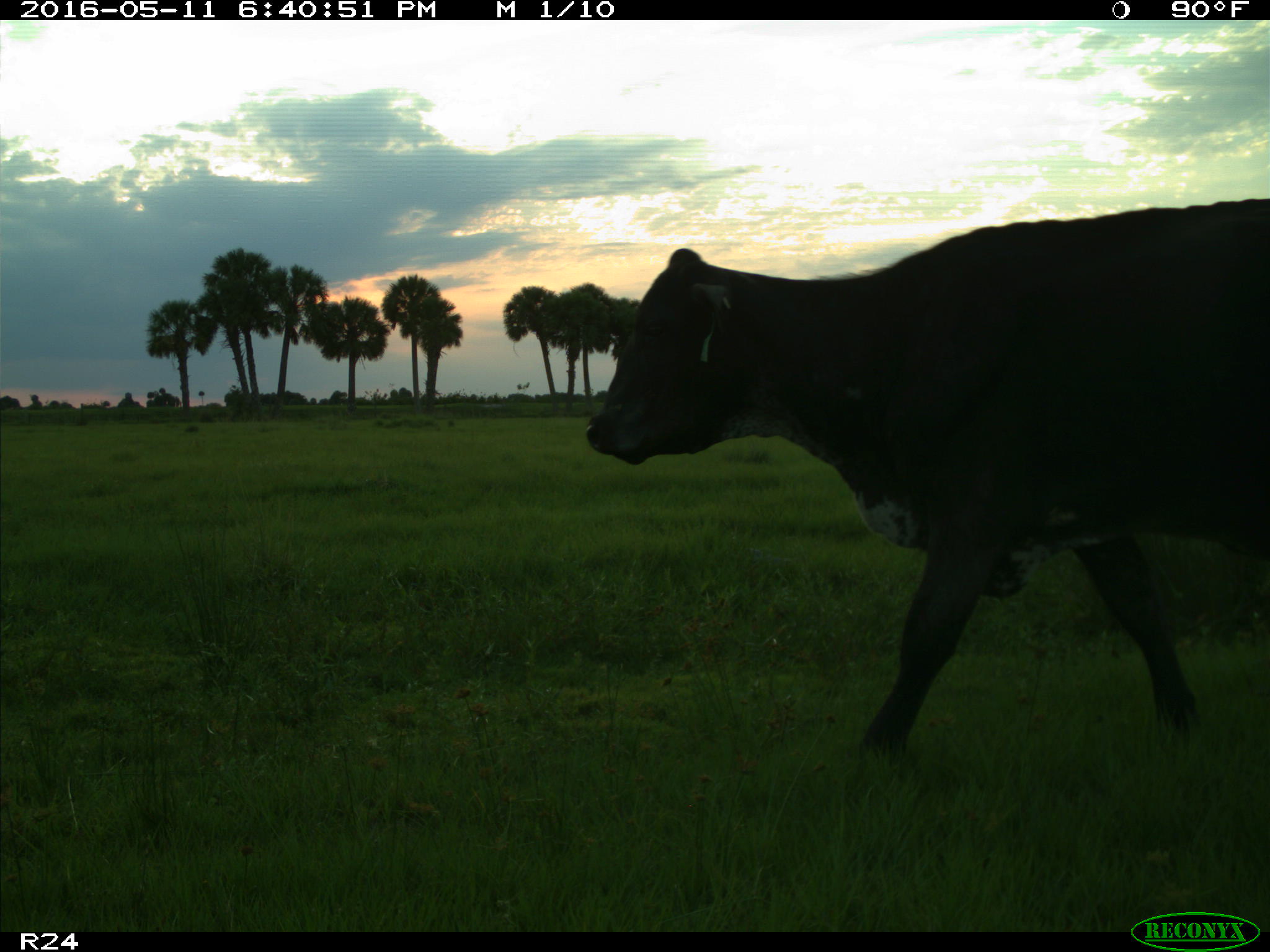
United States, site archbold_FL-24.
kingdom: Animalia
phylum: Chordata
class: Mammalia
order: Artiodactyla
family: Bovidae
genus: Bos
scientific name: Bos taurus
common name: domestic cow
Bos taurus (domestic cow).